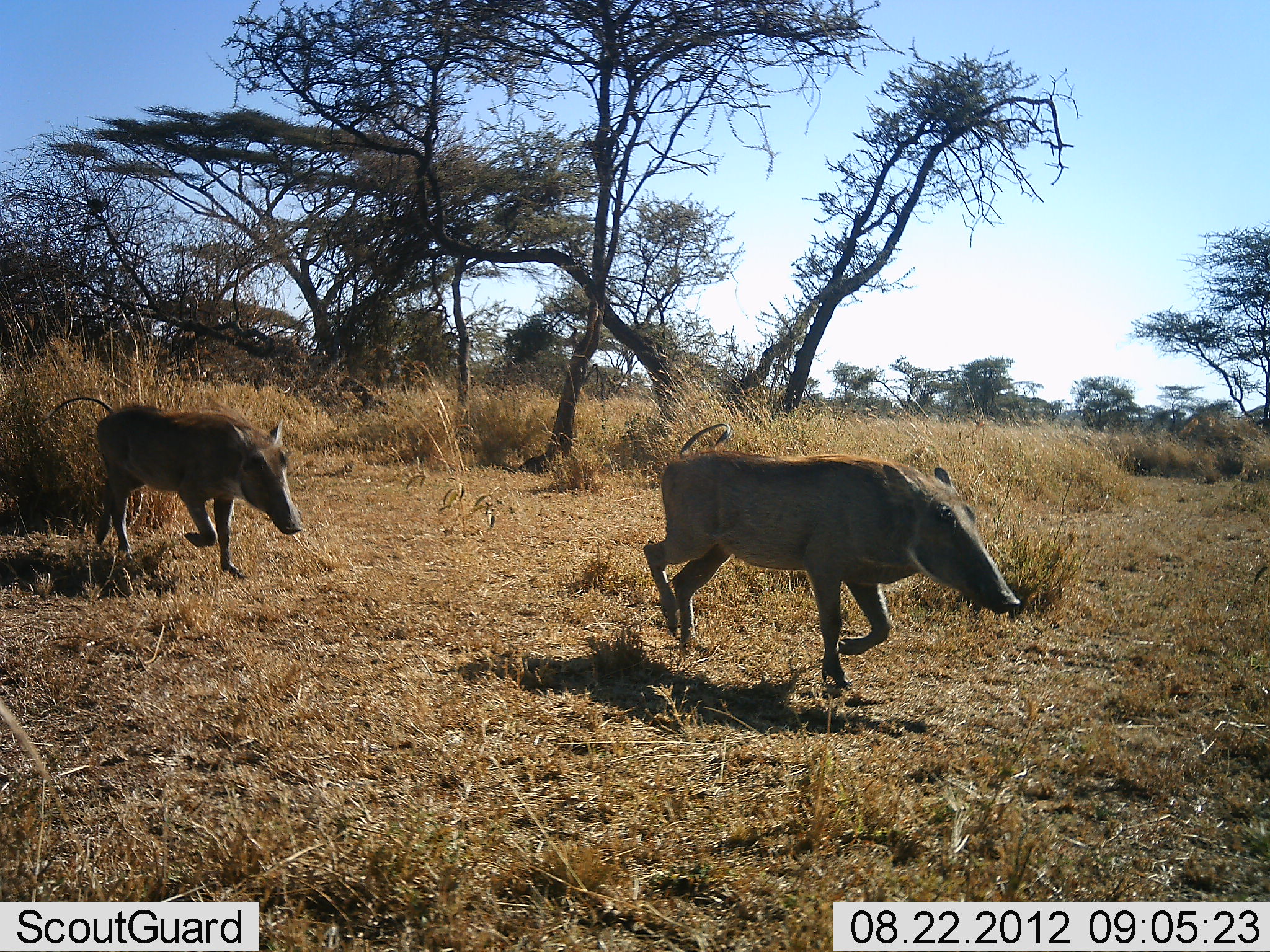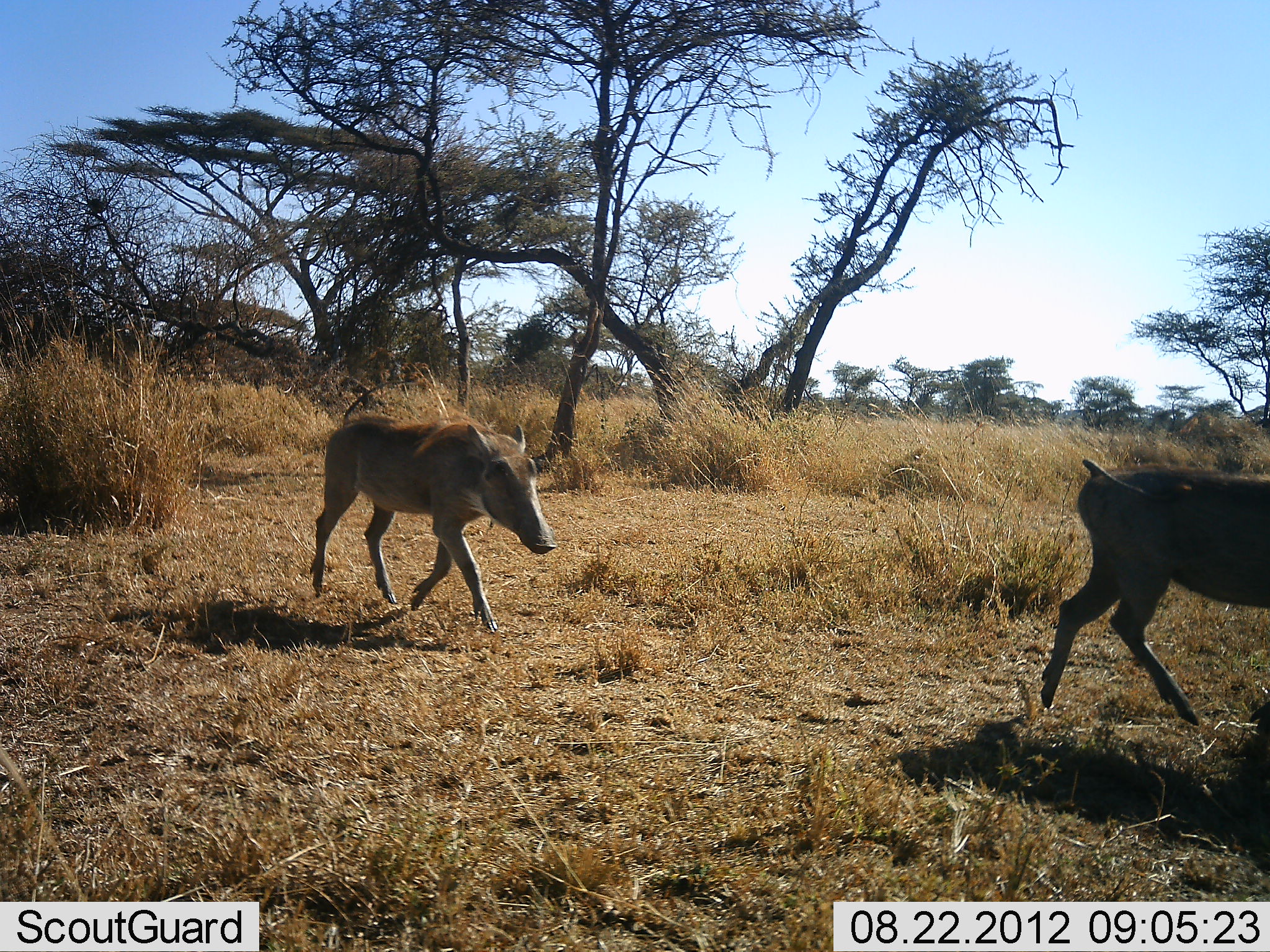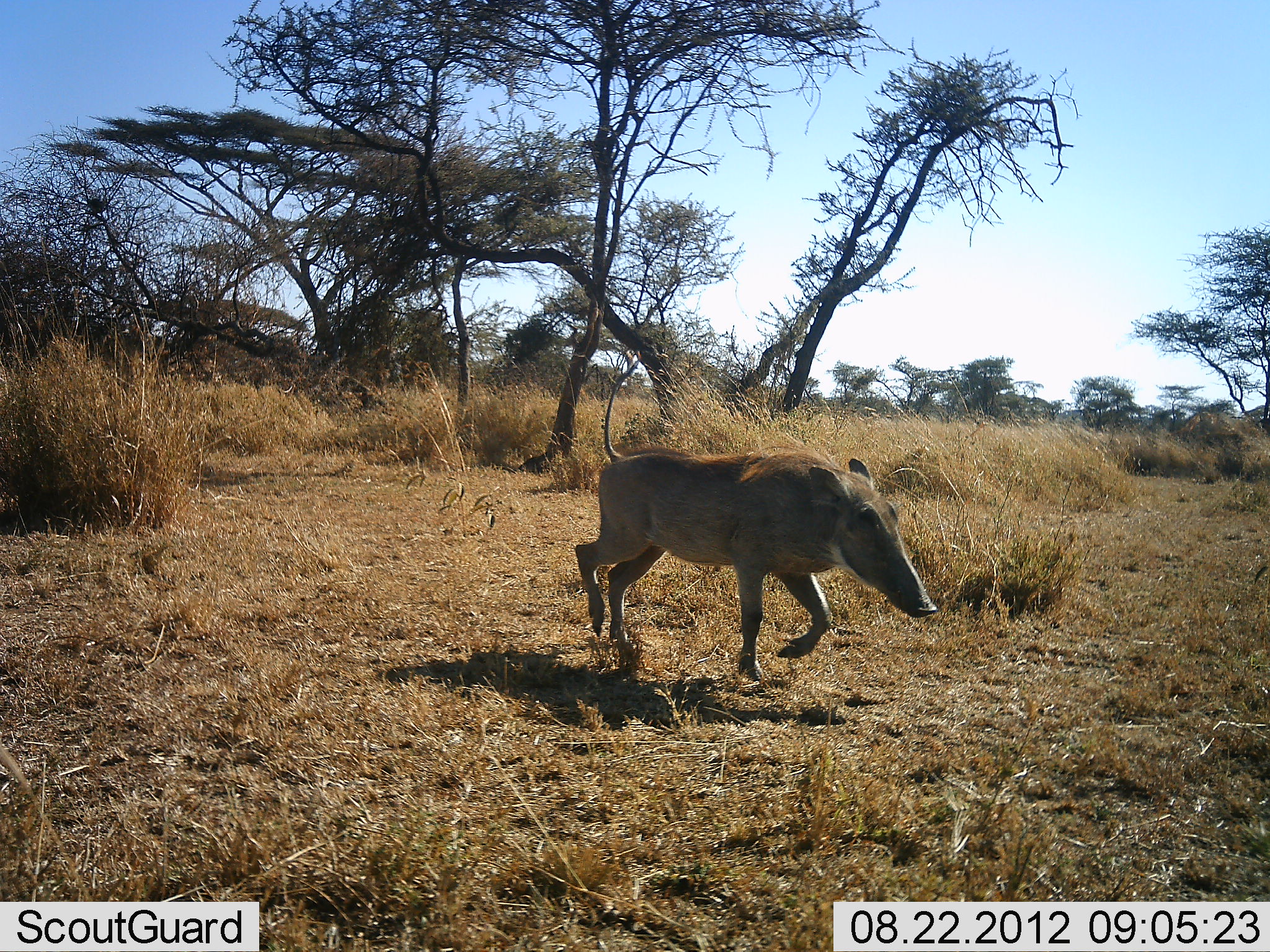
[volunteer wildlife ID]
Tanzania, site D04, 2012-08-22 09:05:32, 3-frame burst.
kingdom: Animalia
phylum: Chordata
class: Mammalia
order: Artiodactyla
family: Suidae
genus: Phacochoerus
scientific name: Phacochoerus africanus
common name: warthog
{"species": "warthog (Phacochoerus africanus)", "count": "2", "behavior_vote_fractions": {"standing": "10%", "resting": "0%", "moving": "100%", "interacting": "0%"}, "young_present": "10%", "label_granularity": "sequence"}